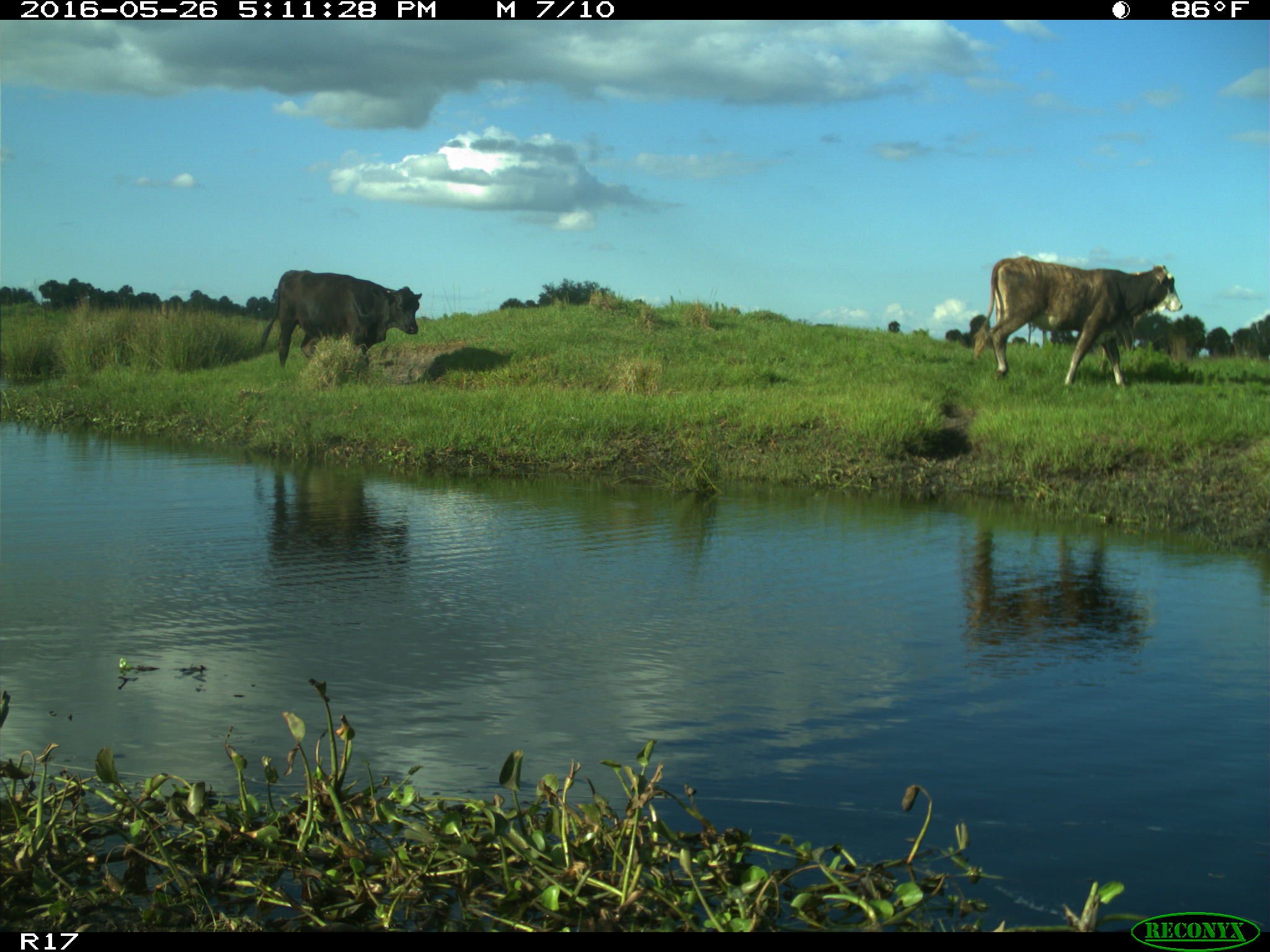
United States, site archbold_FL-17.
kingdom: Animalia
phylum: Chordata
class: Mammalia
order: Artiodactyla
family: Bovidae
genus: Bos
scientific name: Bos taurus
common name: domestic cow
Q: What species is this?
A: Bos taurus (domestic cow).